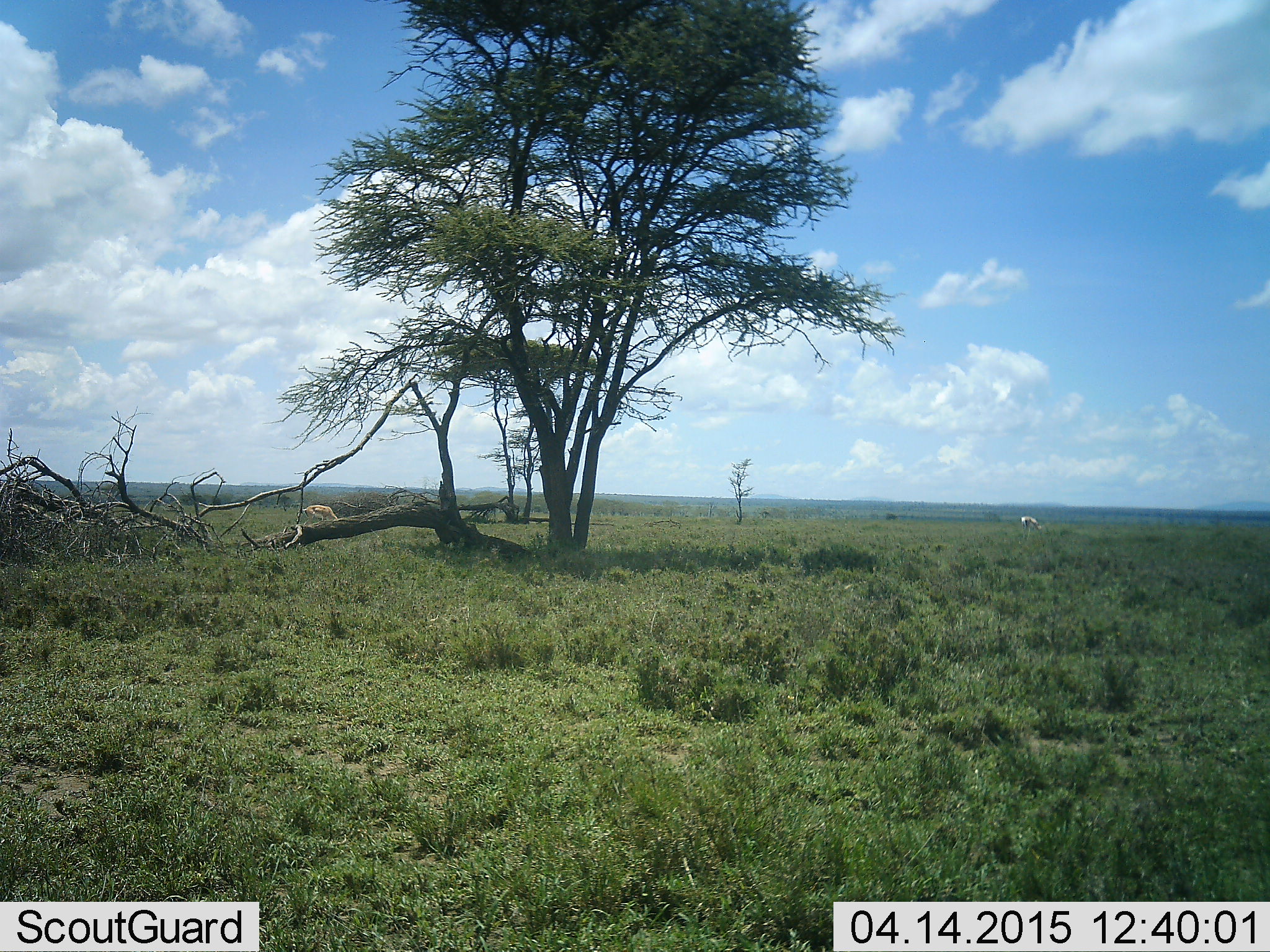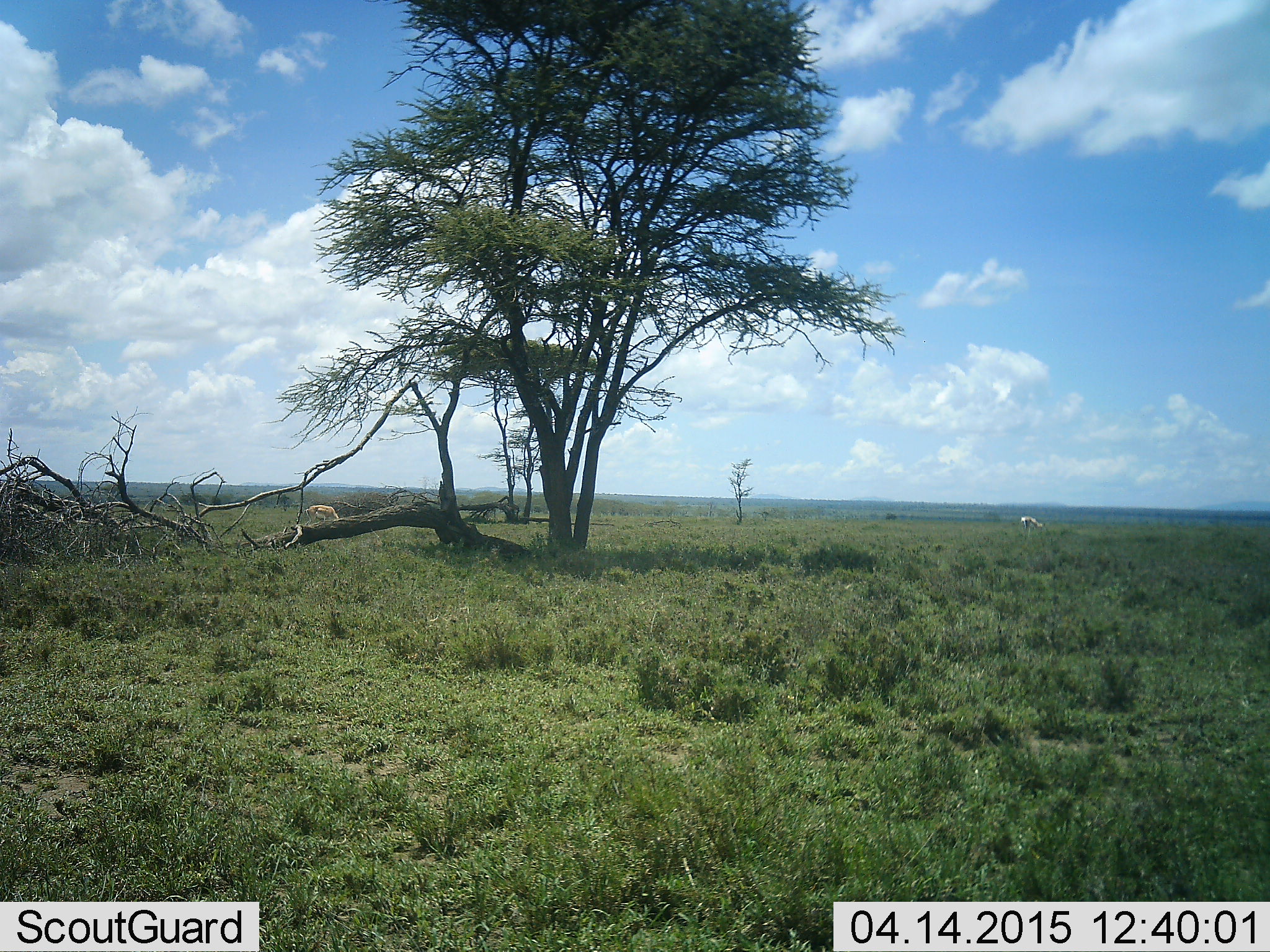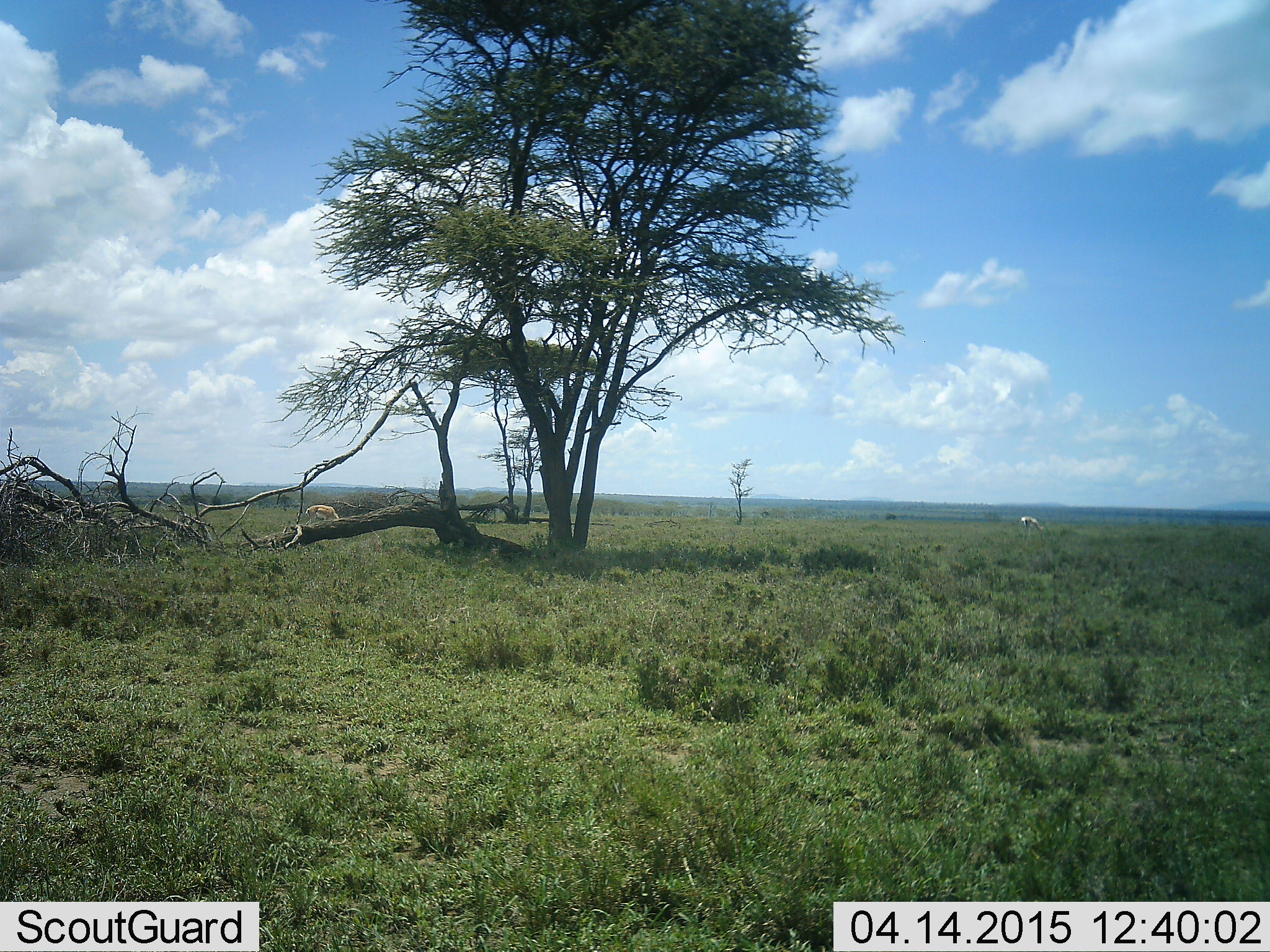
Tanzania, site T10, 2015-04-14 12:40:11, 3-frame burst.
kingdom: Animalia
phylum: Chordata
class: Mammalia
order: Artiodactyla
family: Bovidae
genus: Nanger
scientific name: Nanger granti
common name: grant's gazelle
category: gazellegrants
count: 2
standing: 17%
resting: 0%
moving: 0%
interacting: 0%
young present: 0%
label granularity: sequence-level